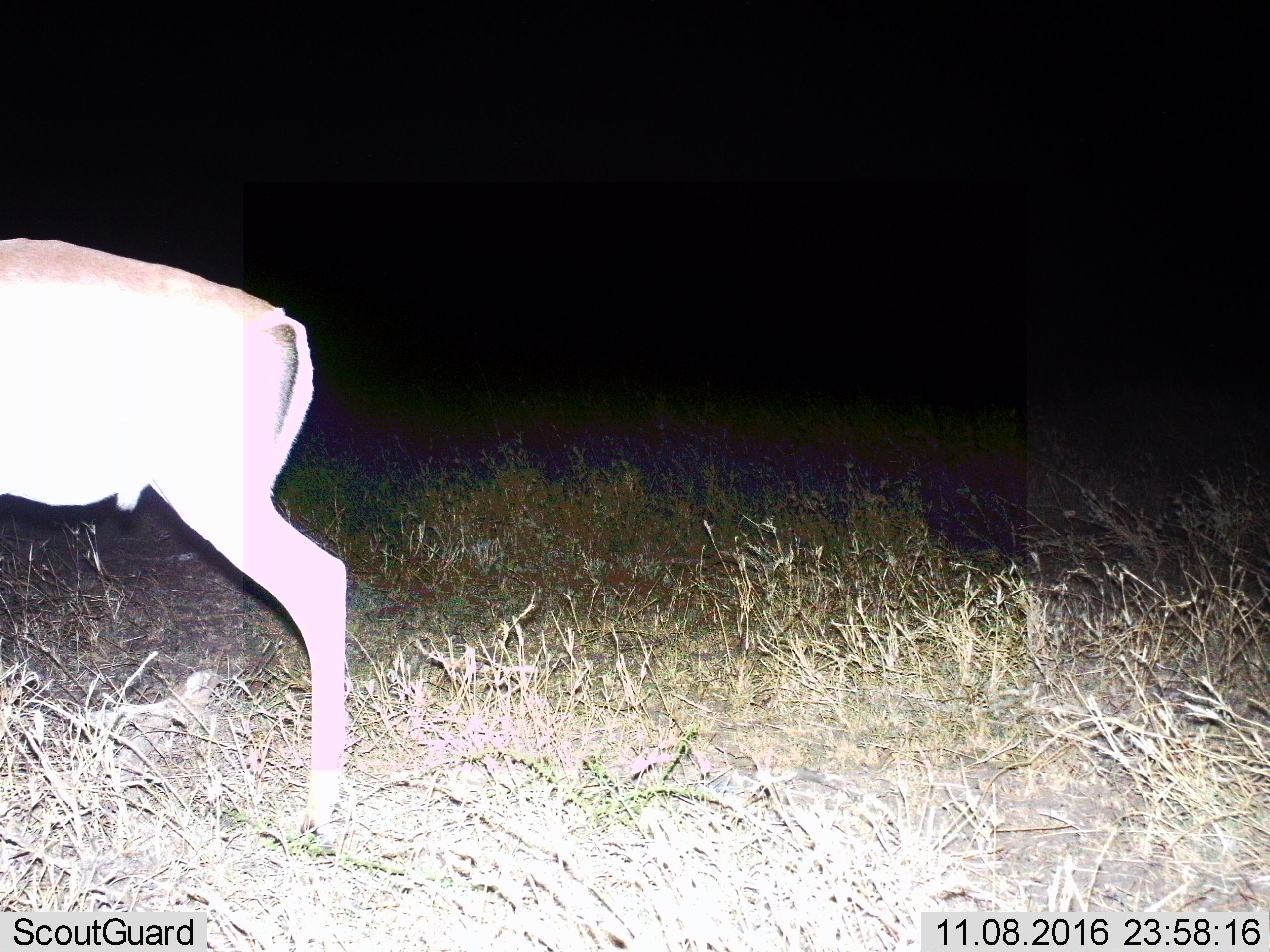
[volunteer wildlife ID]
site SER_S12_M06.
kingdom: Animalia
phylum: Chordata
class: Mammalia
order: Artiodactyla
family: Bovidae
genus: Nanger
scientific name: Nanger granti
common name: grant's gazelle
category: gazellegrants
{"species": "gazellegrants (grant's gazelle) (Nanger granti)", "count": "1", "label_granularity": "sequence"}